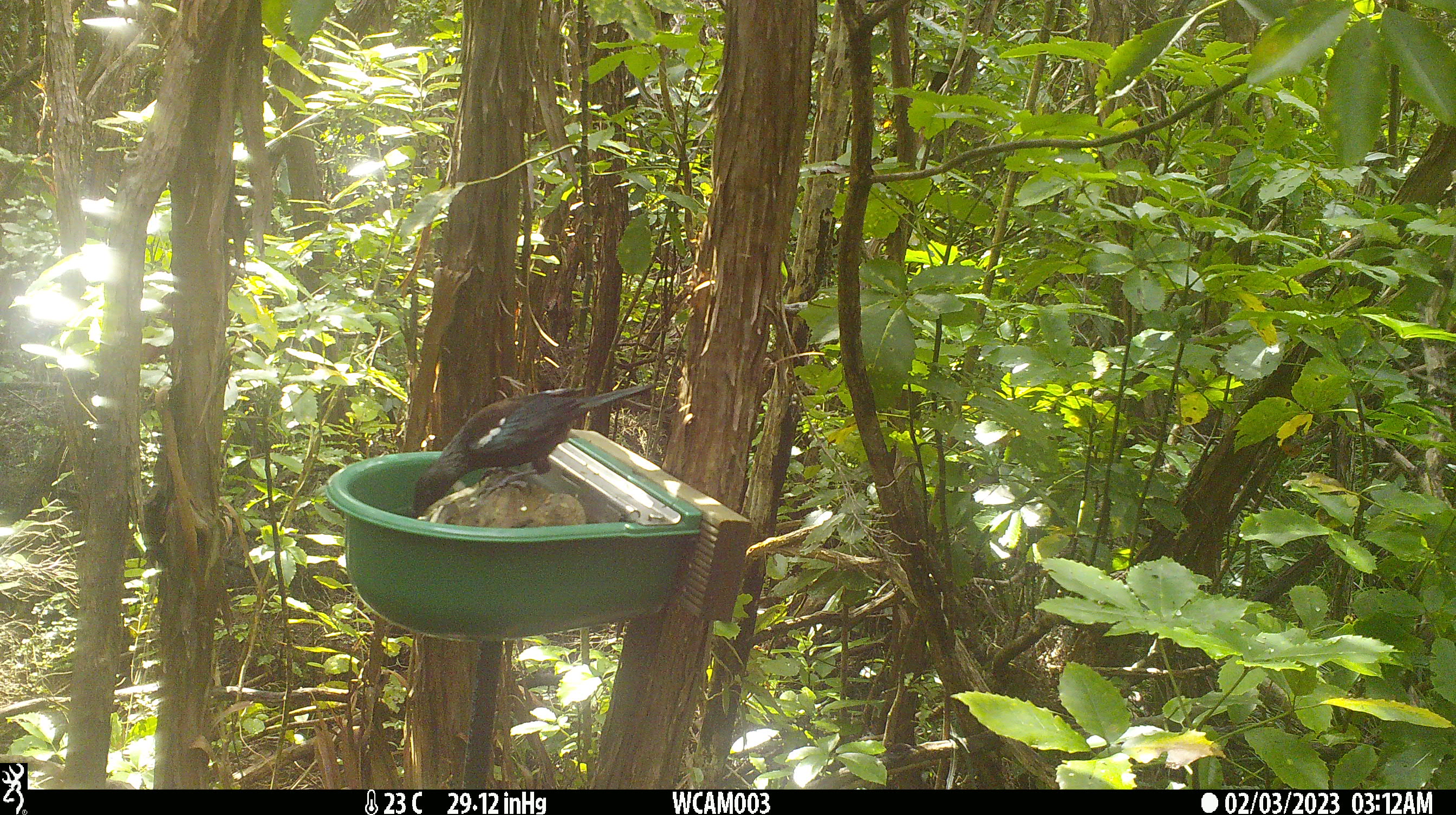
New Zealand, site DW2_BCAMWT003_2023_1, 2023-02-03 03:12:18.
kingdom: Animalia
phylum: Chordata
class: Aves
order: Passeriformes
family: Meliphagidae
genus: Prosthemadera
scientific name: Prosthemadera novaeseelandiae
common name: tui